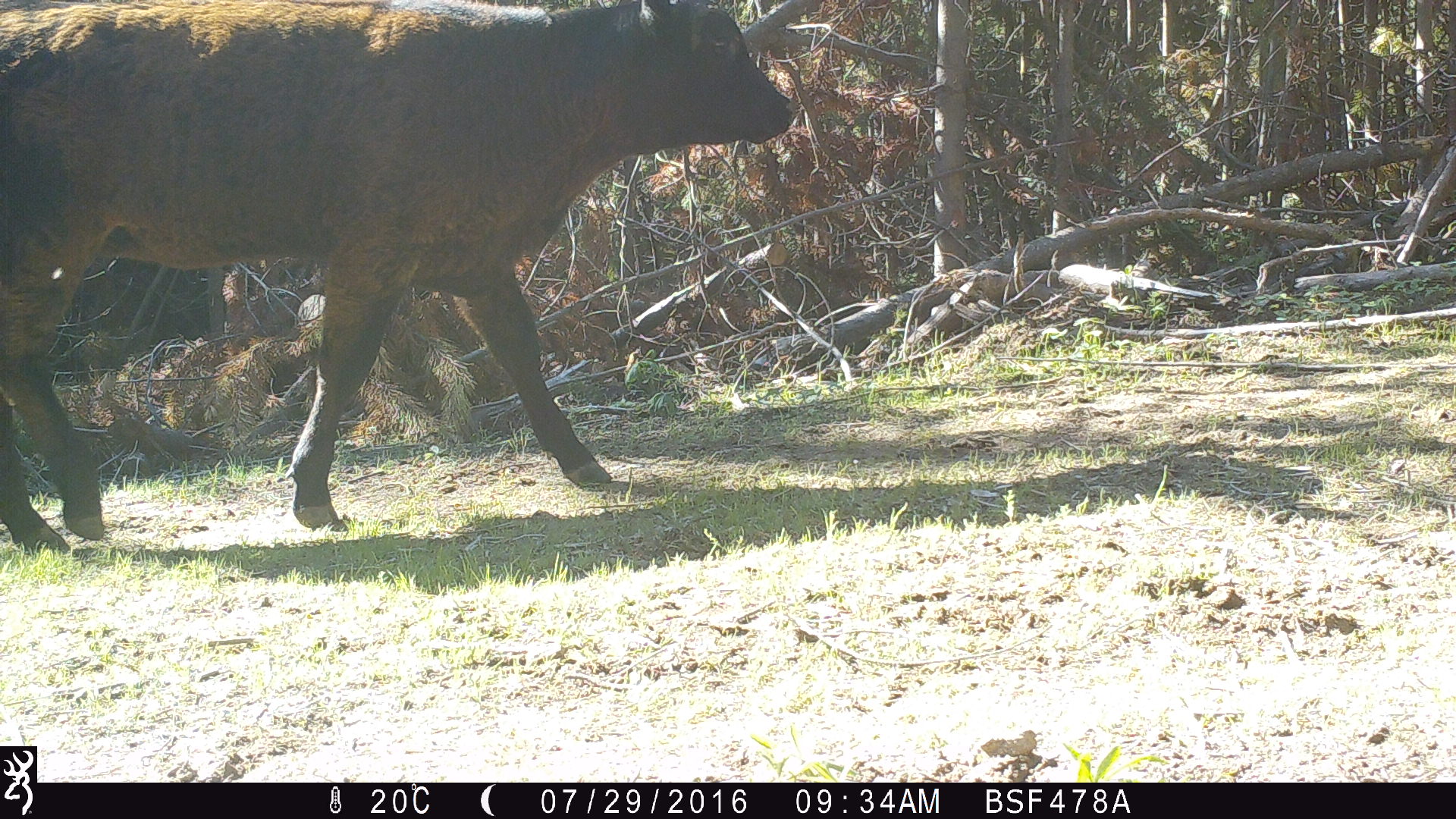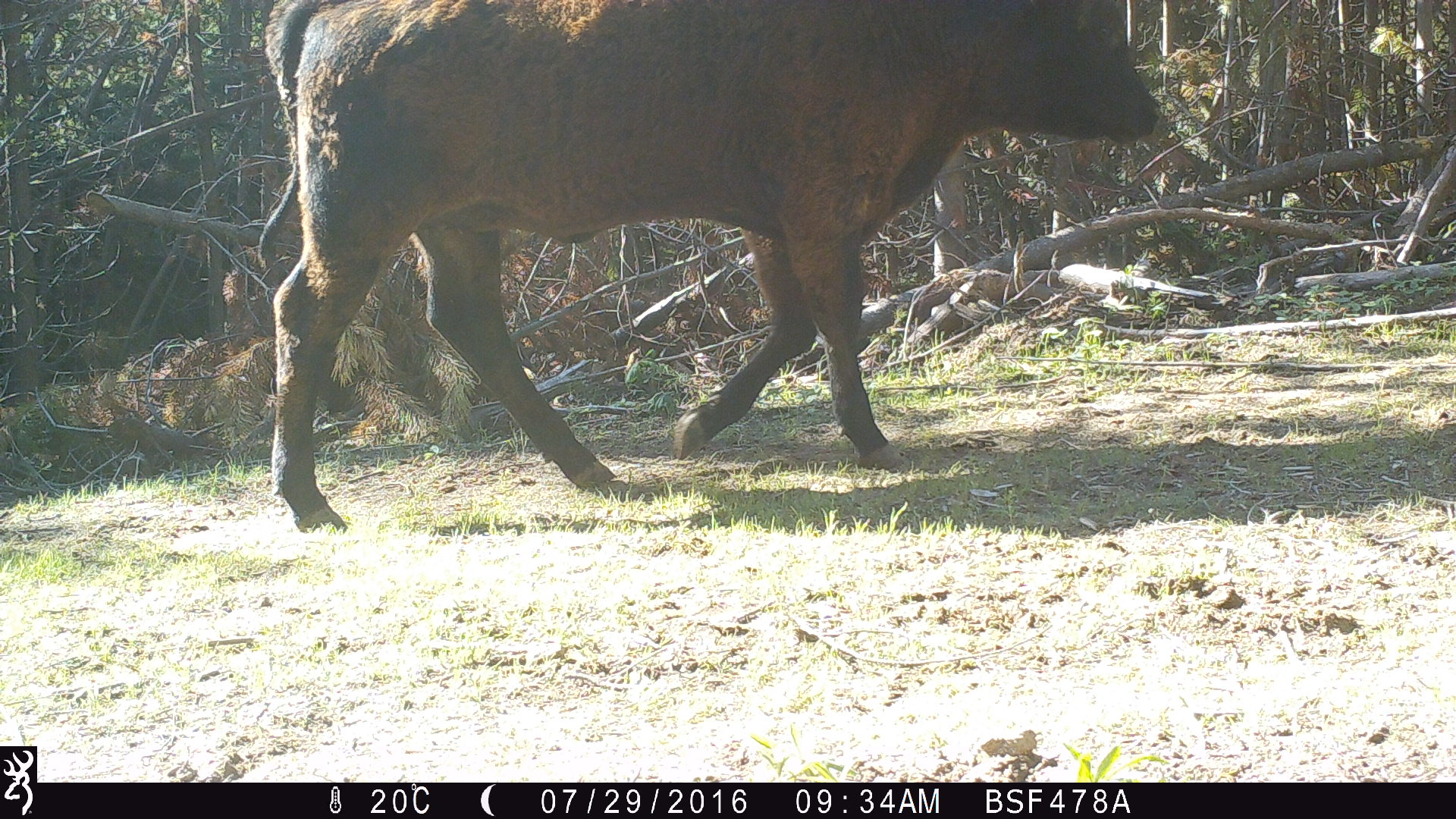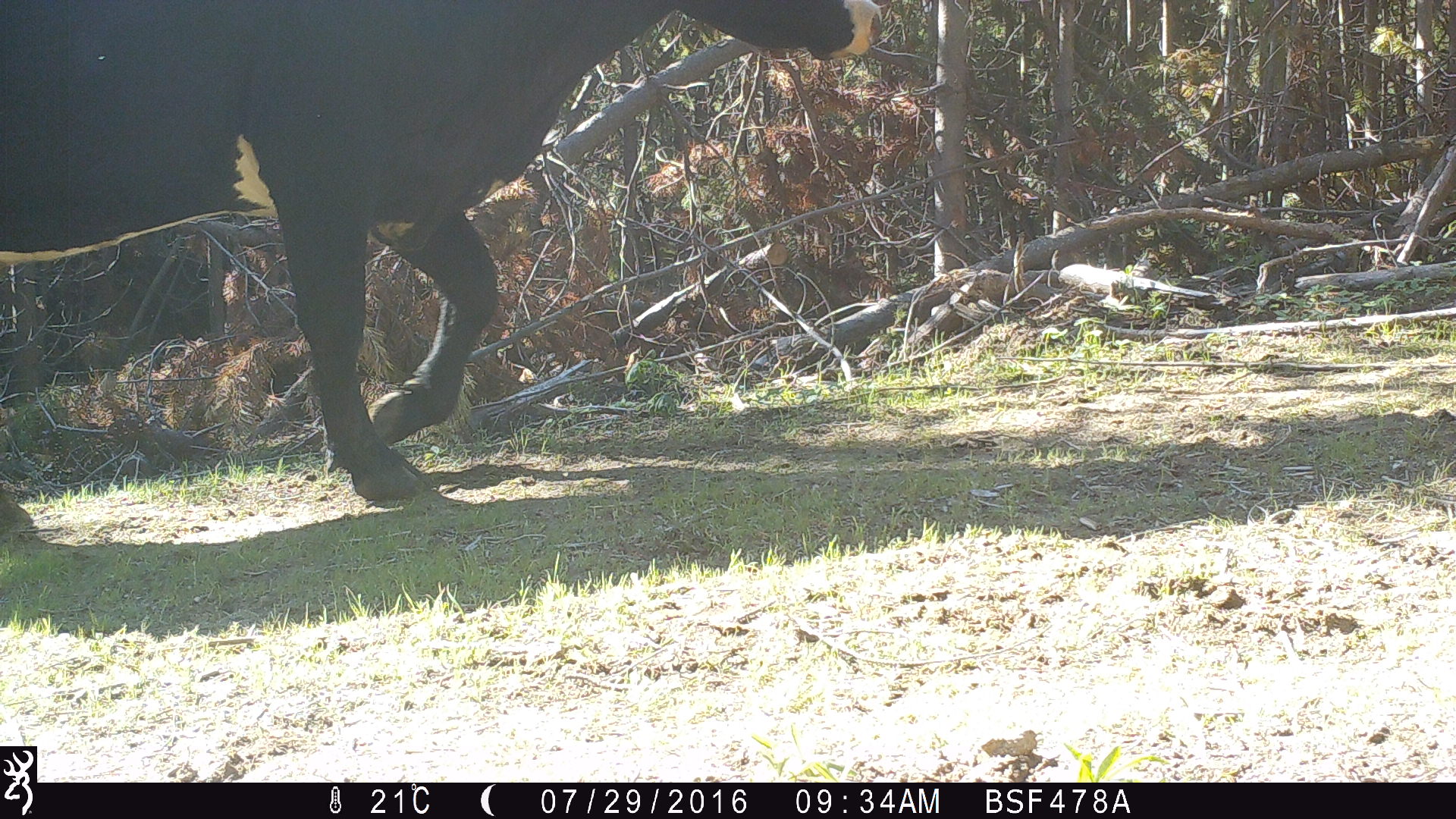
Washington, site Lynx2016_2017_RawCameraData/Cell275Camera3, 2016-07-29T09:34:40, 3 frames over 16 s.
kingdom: Animalia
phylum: Chordata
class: Mammalia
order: Artiodactyla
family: Bovidae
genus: Bos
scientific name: Bos taurus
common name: domestic cattle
Domestic cattle (Bos taurus). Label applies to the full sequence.